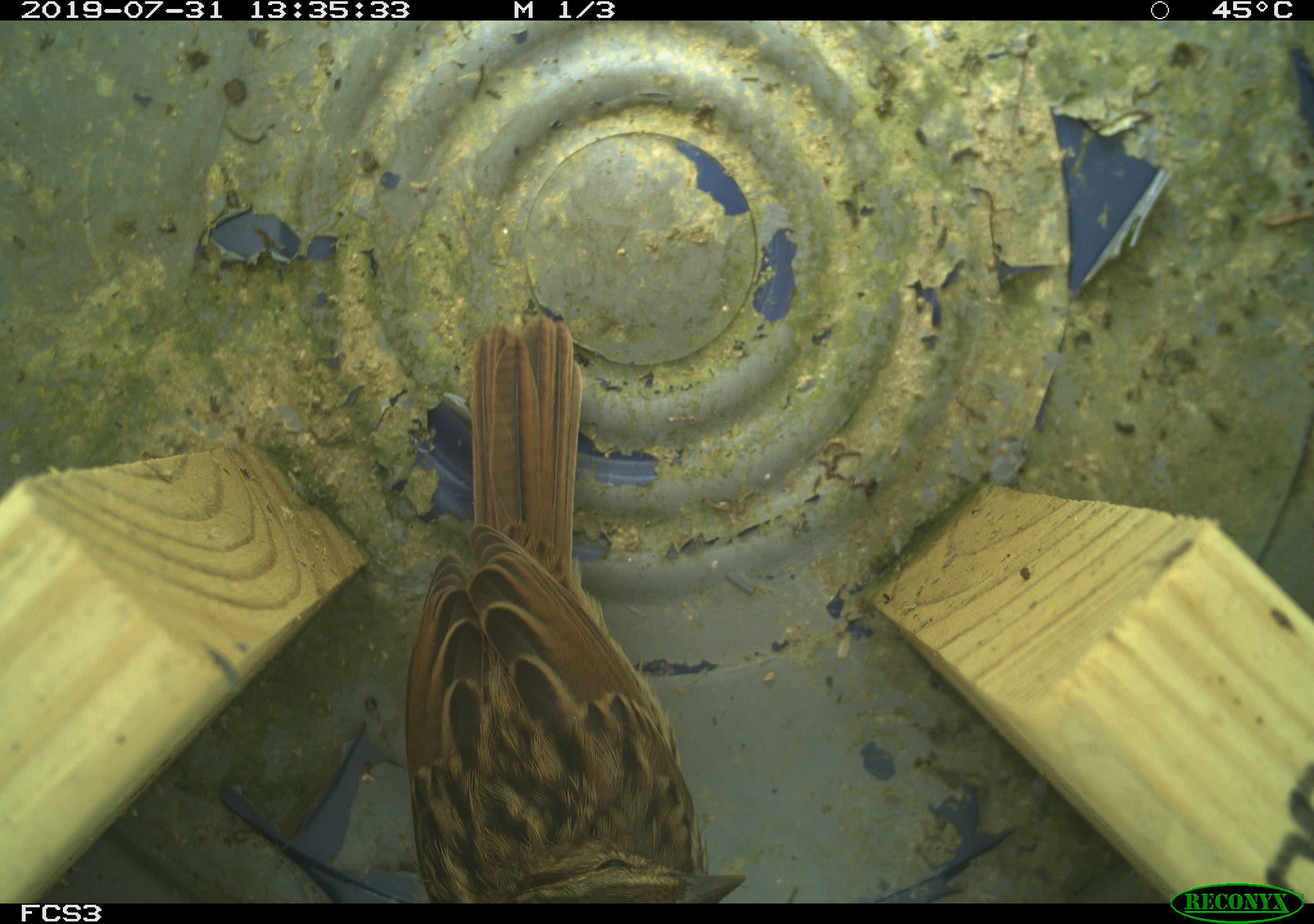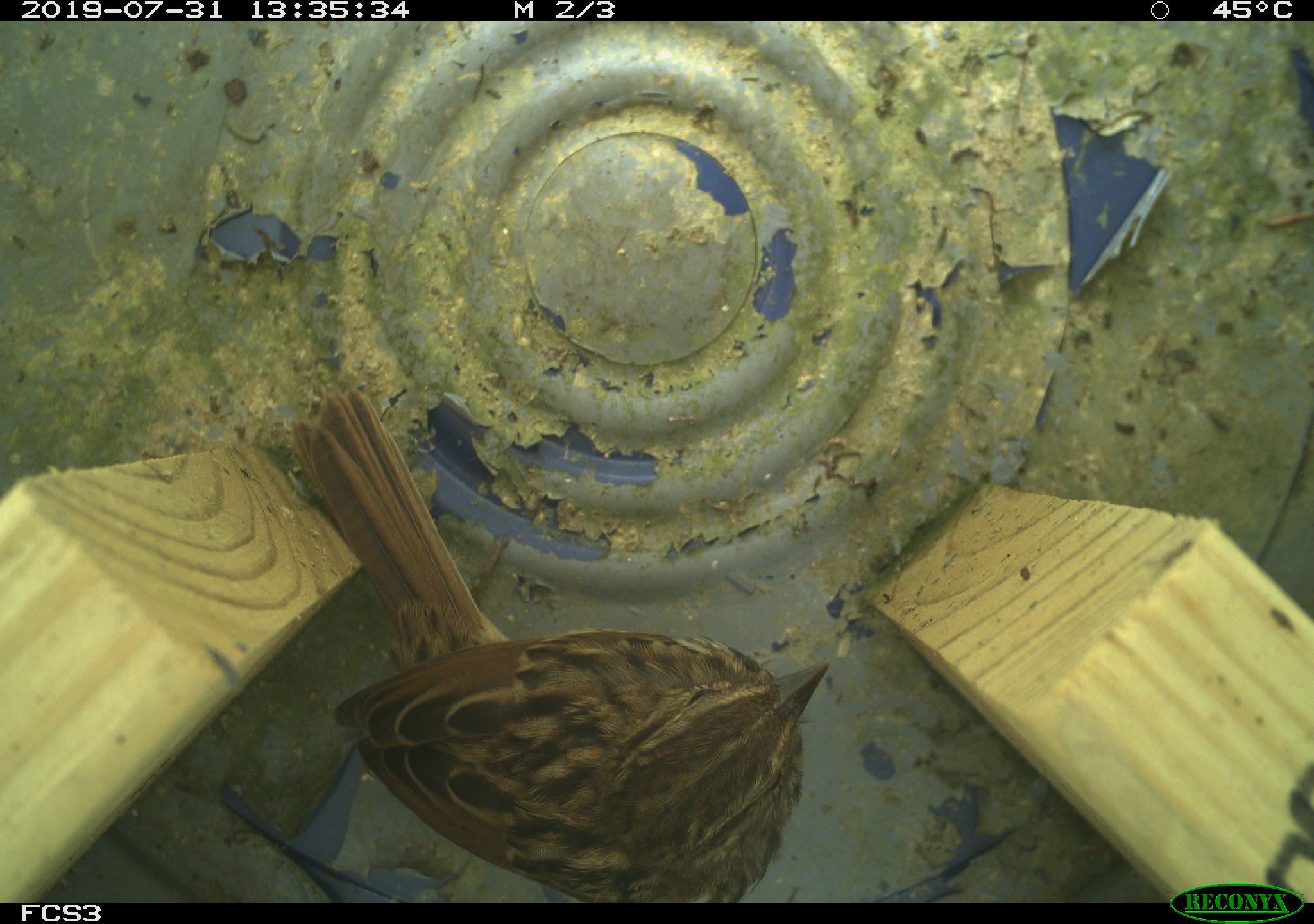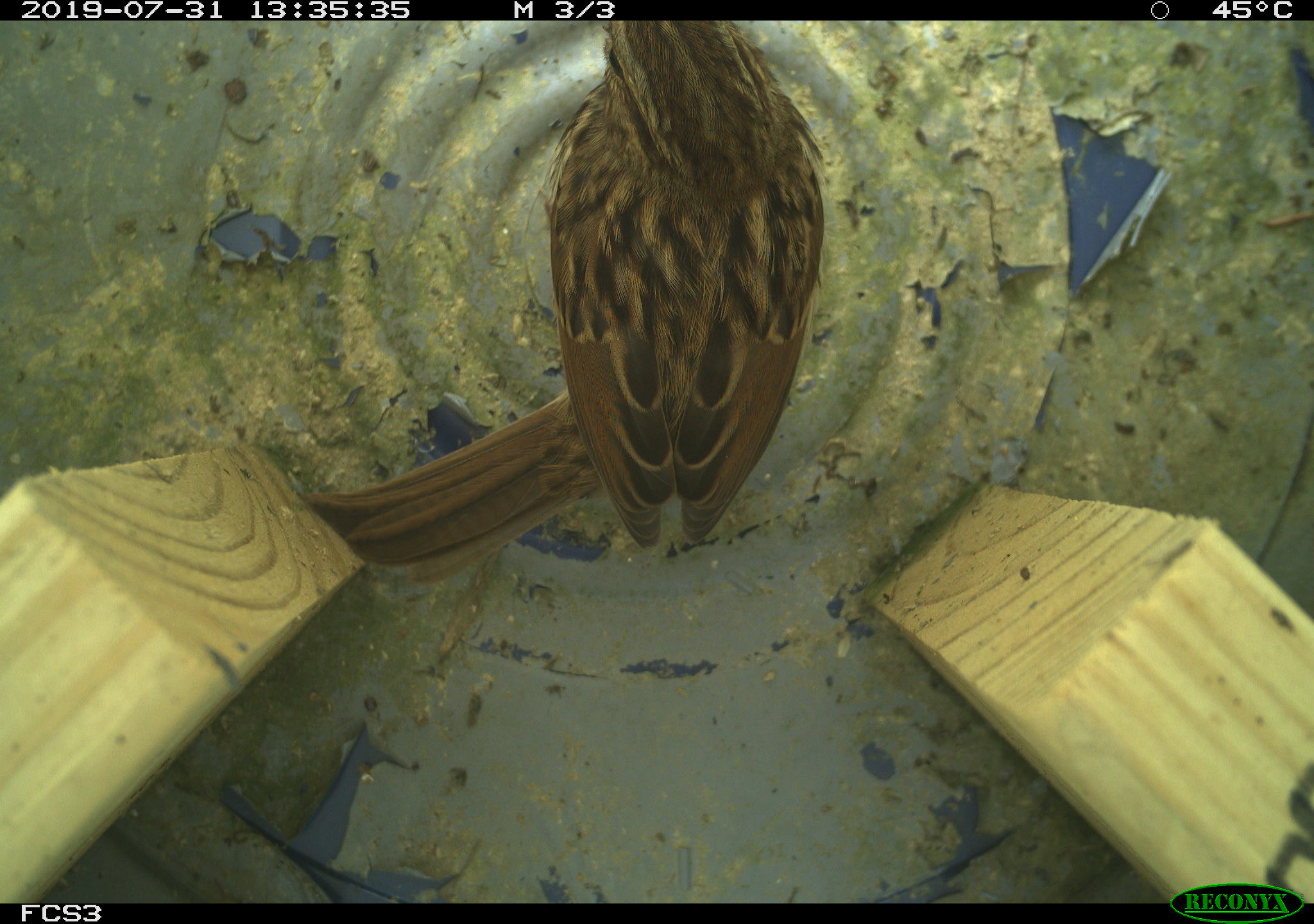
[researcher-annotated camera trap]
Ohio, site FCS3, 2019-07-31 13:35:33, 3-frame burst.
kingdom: Animalia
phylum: Chordata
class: Aves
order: Passeriformes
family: Passerellidae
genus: Melospiza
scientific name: Melospiza melodia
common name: song sparrow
Song sparrow (Melospiza melodia).